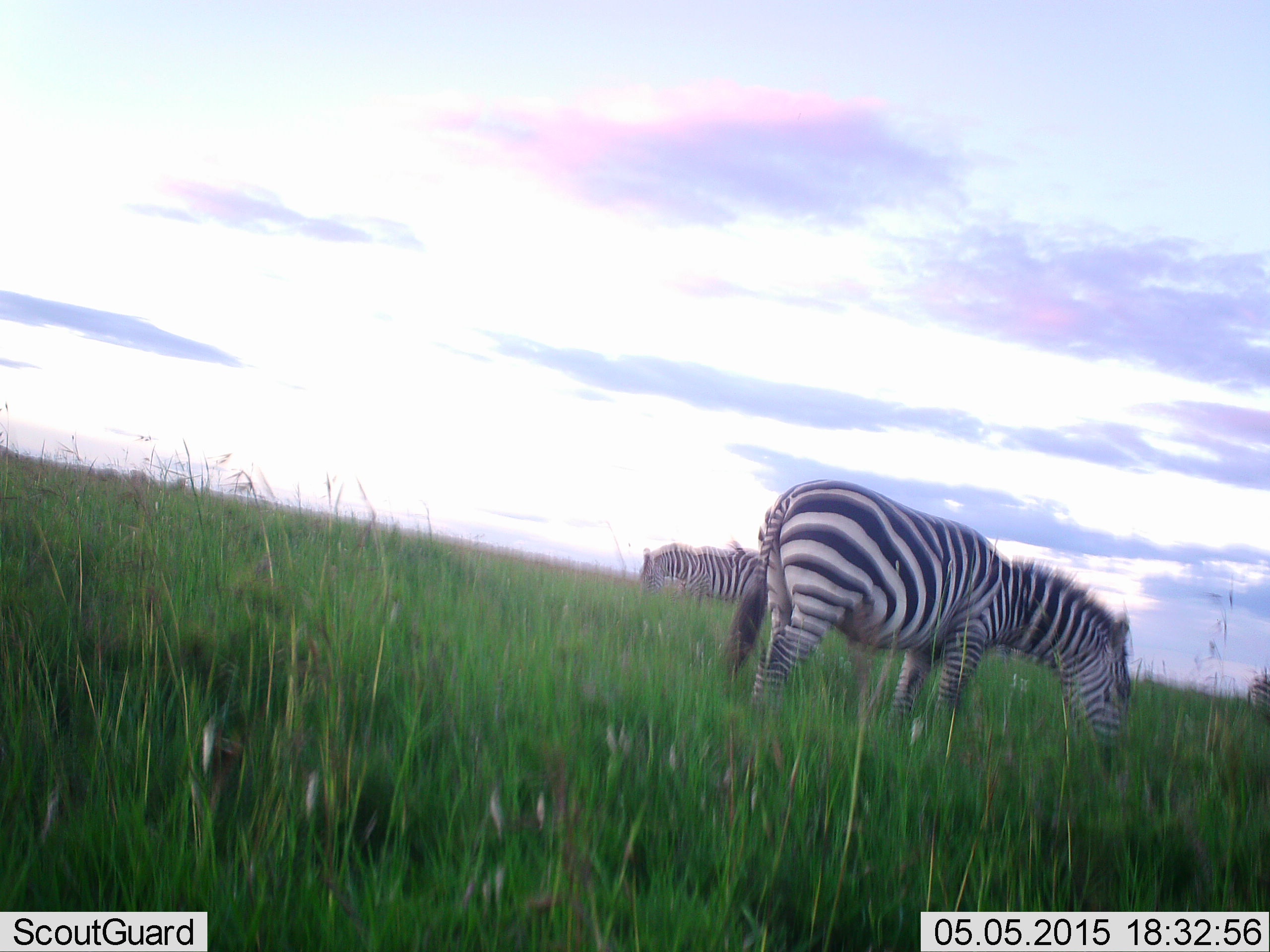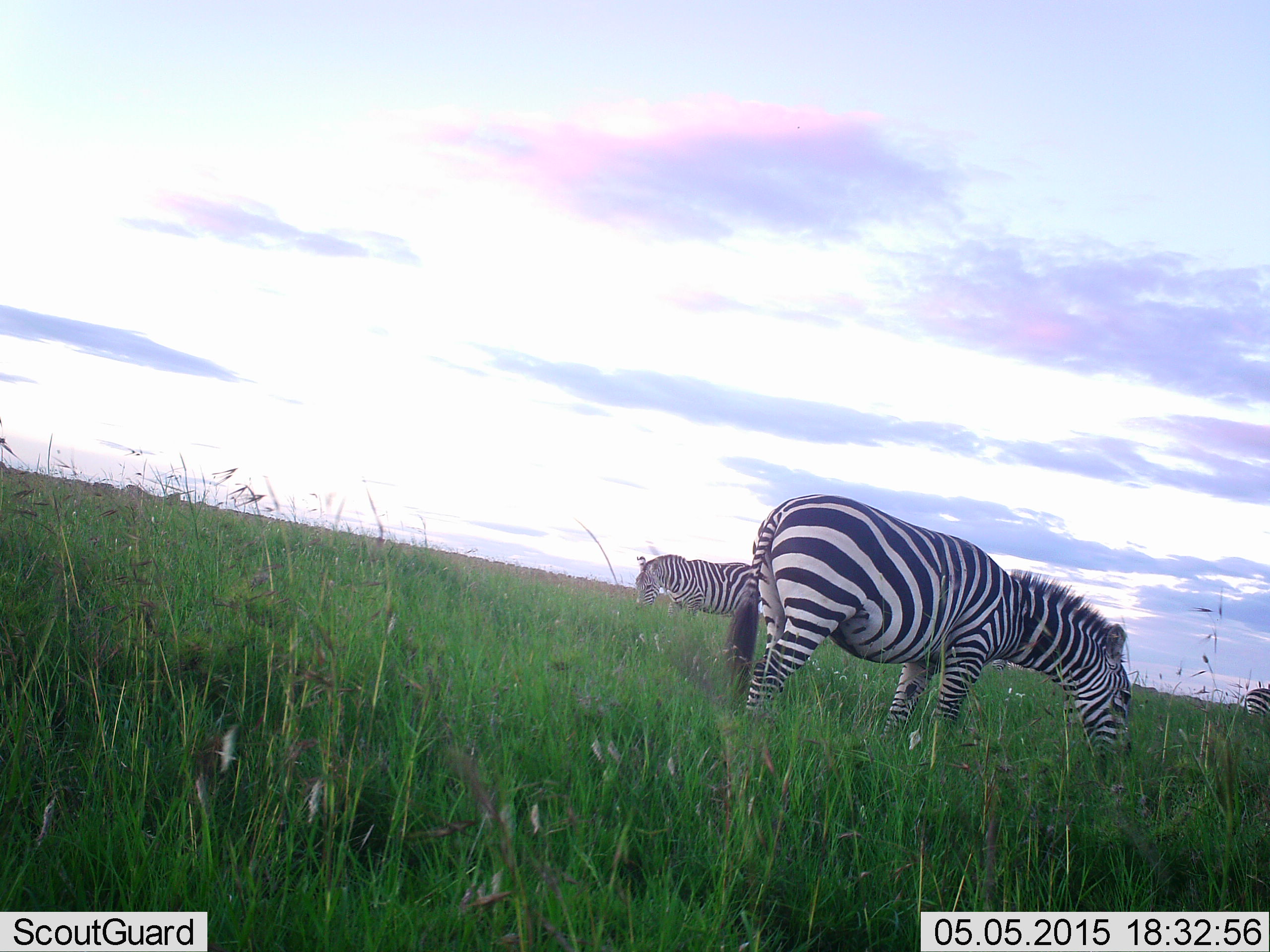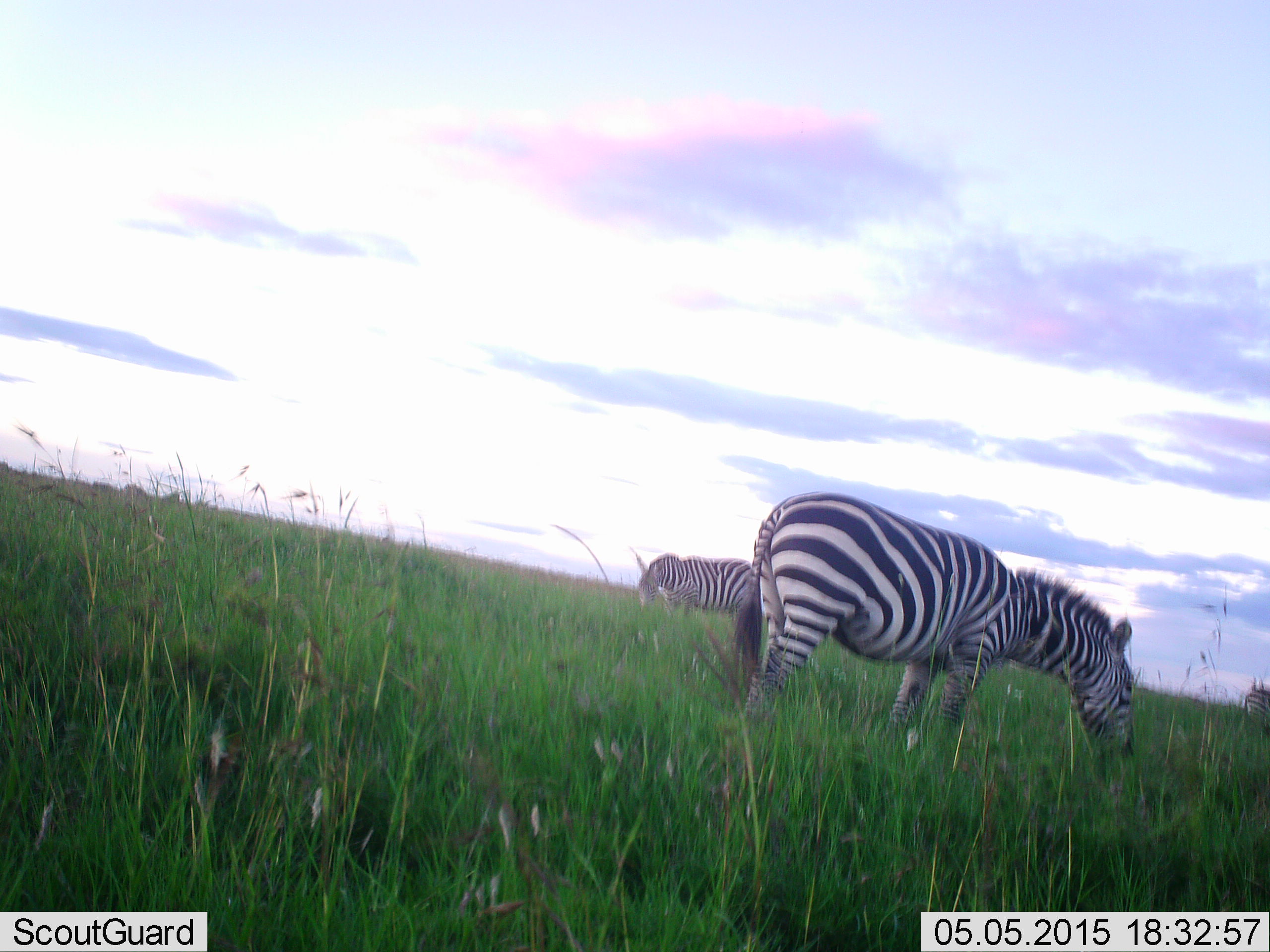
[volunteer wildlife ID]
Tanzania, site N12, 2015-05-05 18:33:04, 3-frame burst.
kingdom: Animalia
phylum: Chordata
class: Mammalia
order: Perissodactyla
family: Equidae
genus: Equus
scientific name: Equus quagga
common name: plains zebra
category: zebra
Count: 3.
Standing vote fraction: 40%.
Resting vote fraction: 10%.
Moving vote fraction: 0%.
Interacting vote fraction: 0%.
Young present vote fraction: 0%.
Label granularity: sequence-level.